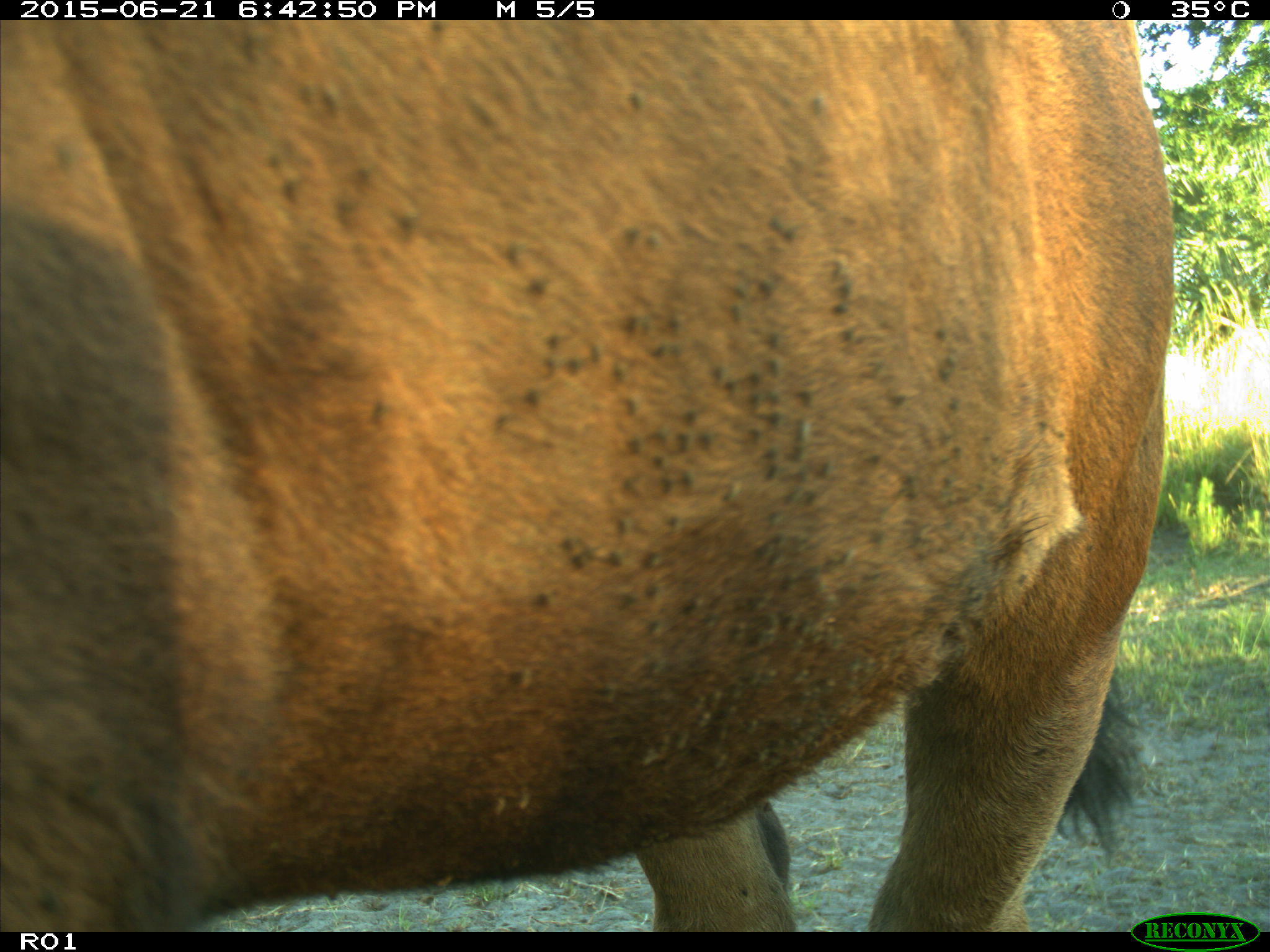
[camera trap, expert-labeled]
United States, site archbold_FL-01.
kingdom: Animalia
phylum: Chordata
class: Mammalia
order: Artiodactyla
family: Bovidae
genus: Bos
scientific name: Bos taurus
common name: domestic cow